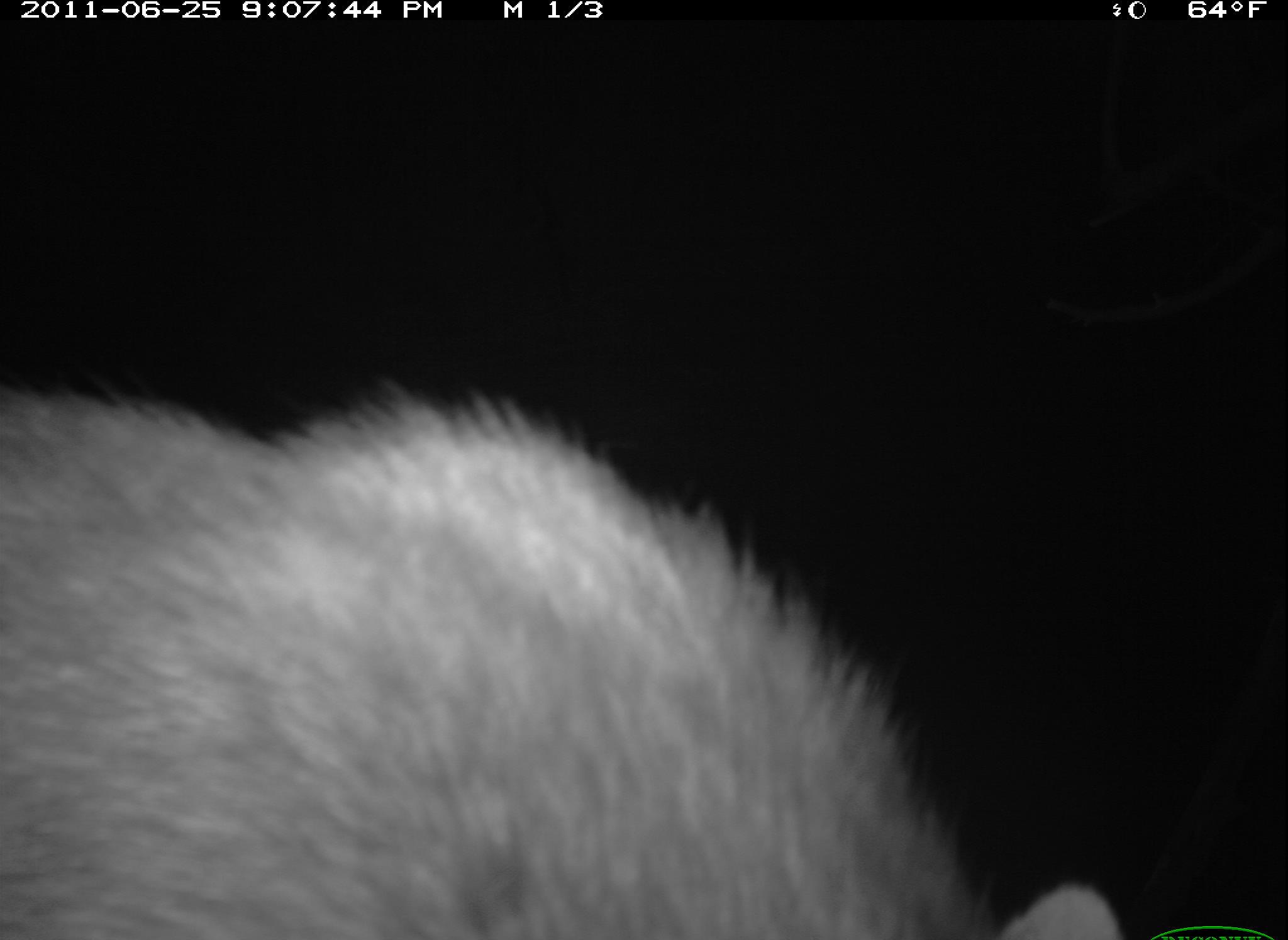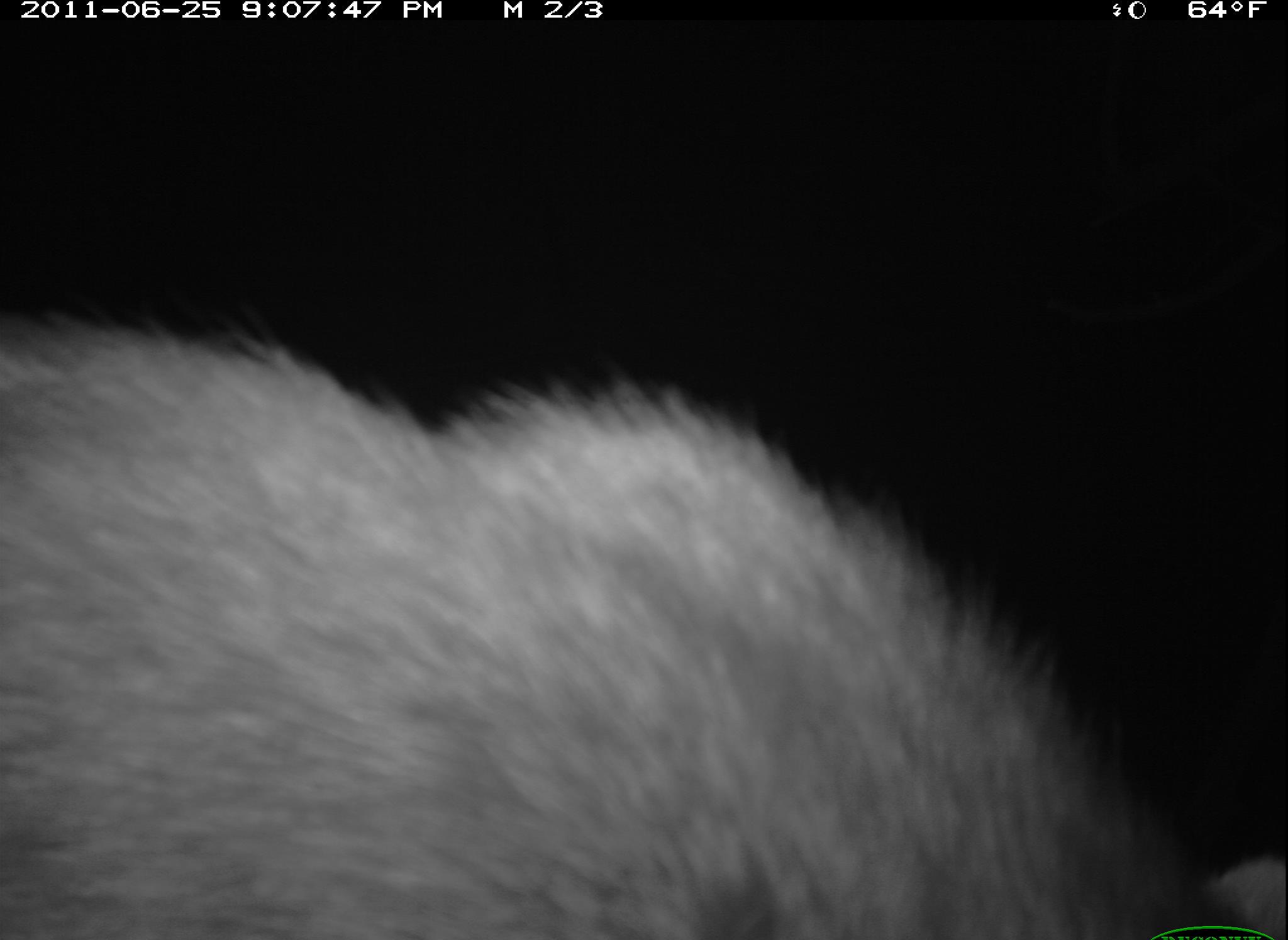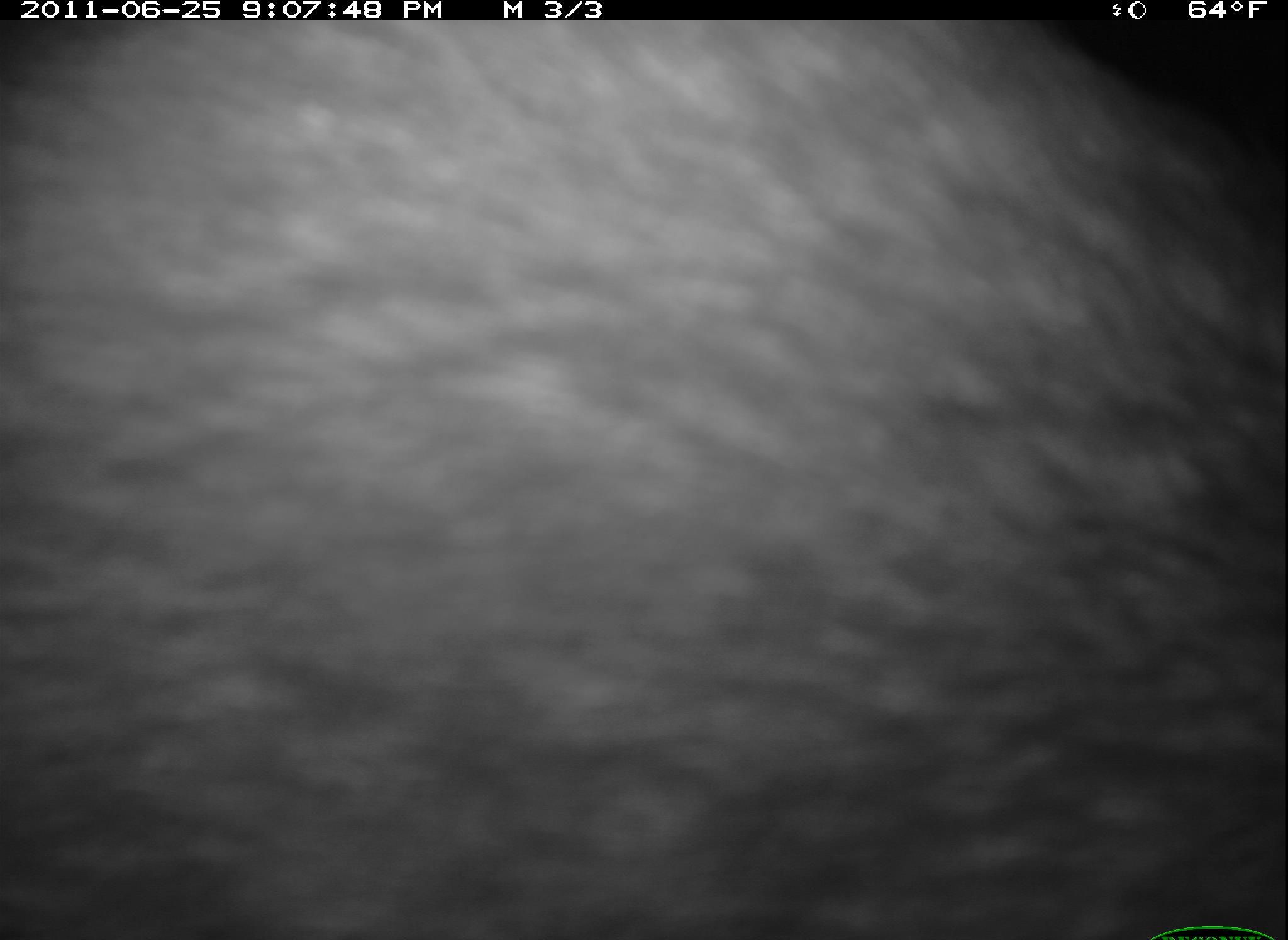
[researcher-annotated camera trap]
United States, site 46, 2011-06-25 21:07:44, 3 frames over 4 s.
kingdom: Animalia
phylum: Chordata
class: Mammalia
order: Carnivora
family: Procyonidae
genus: Procyon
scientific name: Procyon lotor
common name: raccoon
Raccoon (Procyon lotor).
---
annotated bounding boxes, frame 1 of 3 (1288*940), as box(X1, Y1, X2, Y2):
raccoon: box(0, 353, 1141, 940)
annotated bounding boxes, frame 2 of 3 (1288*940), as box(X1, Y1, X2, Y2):
raccoon: box(0, 316, 1267, 940)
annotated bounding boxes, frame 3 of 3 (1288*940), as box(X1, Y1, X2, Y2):
raccoon: box(13, 18, 1286, 940)